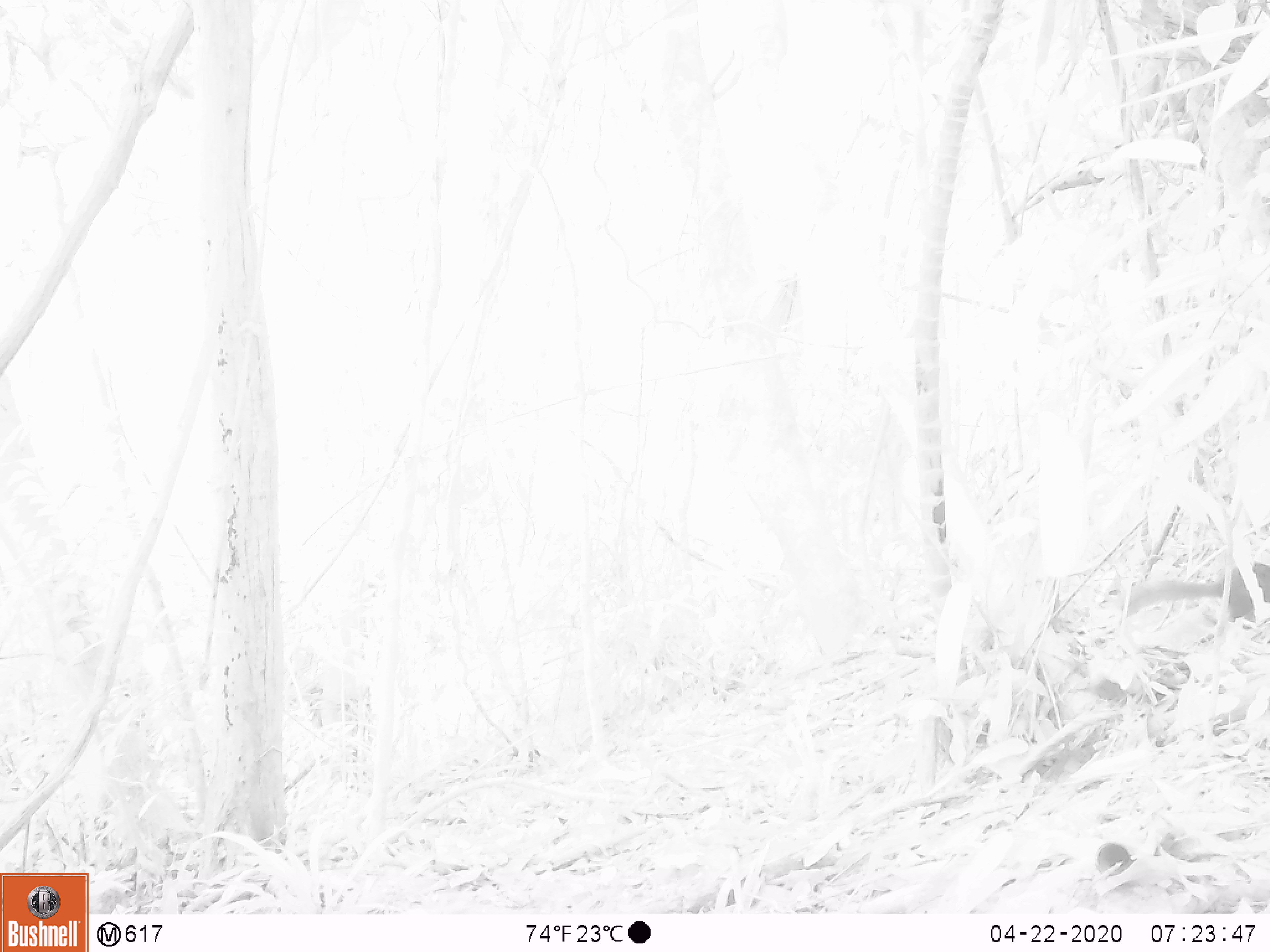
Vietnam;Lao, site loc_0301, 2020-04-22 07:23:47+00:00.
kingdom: Animalia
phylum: Chordata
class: Mammalia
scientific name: Mammalia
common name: mammal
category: unidentified small mammal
Unidentified small mammal (mammal) (Mammalia). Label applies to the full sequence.